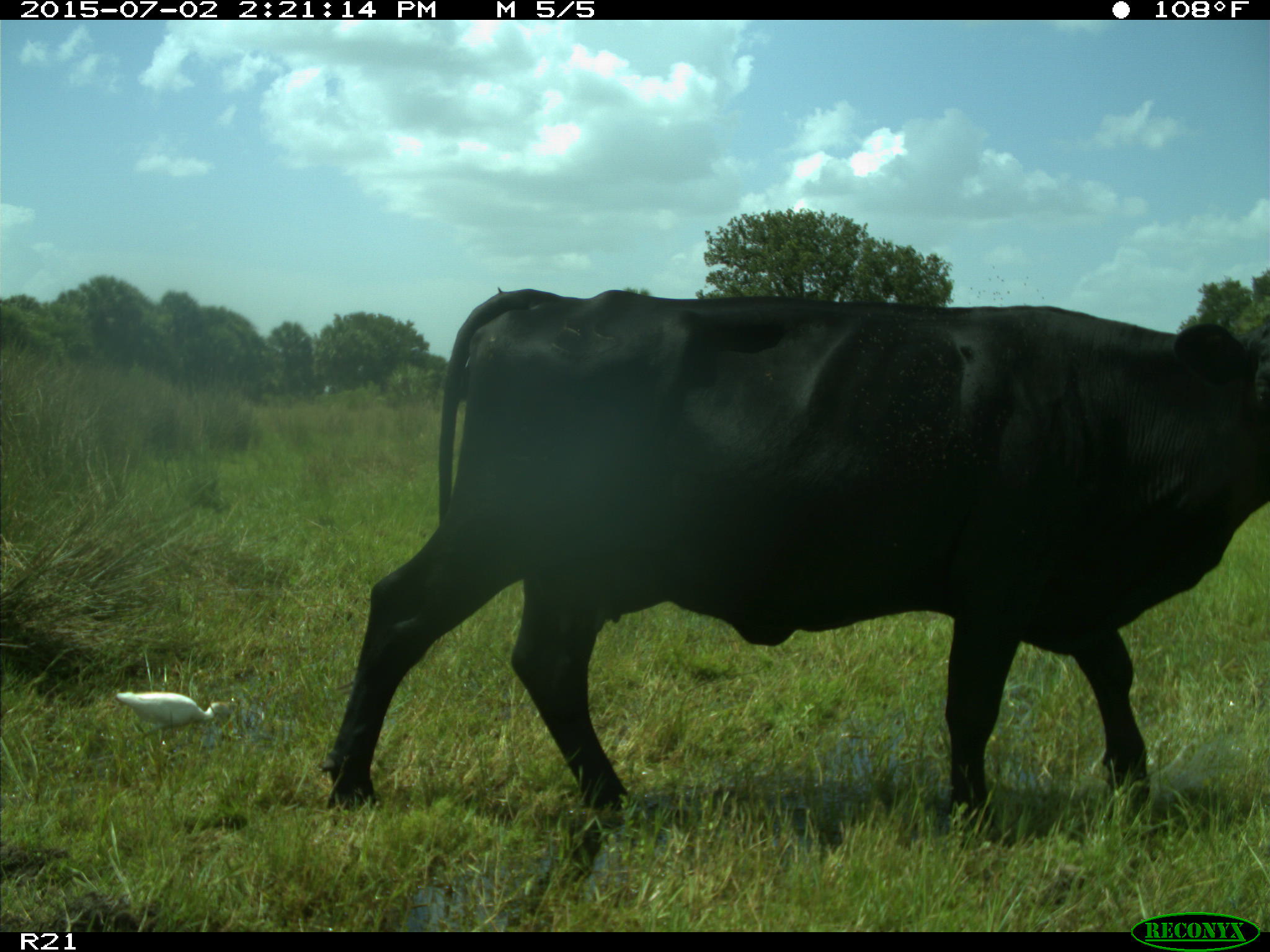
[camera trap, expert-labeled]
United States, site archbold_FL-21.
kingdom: Animalia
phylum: Chordata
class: Mammalia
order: Artiodactyla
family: Bovidae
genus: Bos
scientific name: Bos taurus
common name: domestic cow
Bos taurus (domestic cow).